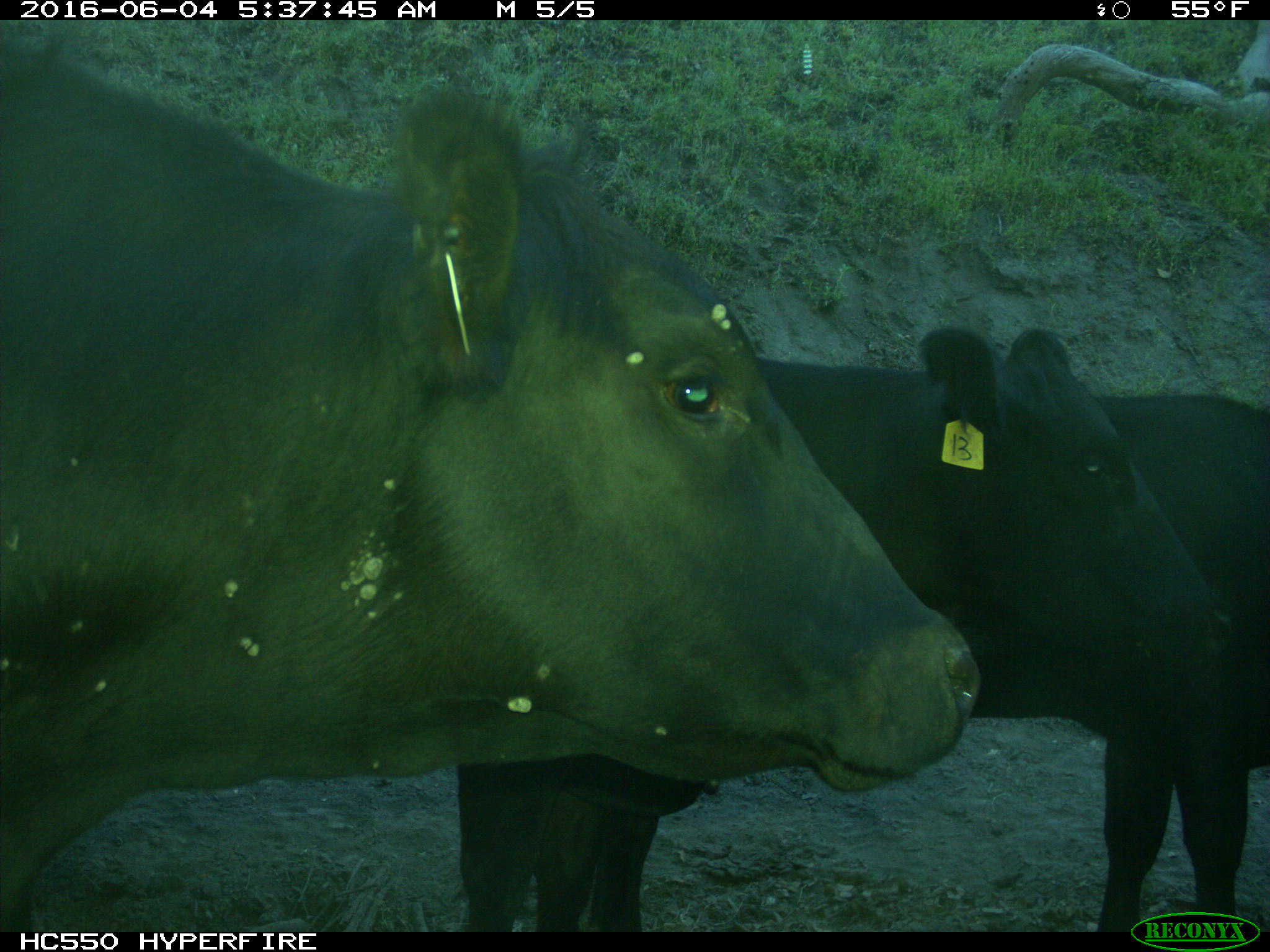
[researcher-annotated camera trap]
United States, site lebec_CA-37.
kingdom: Animalia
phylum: Chordata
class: Mammalia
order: Artiodactyla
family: Bovidae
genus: Bos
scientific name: Bos taurus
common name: domestic cow